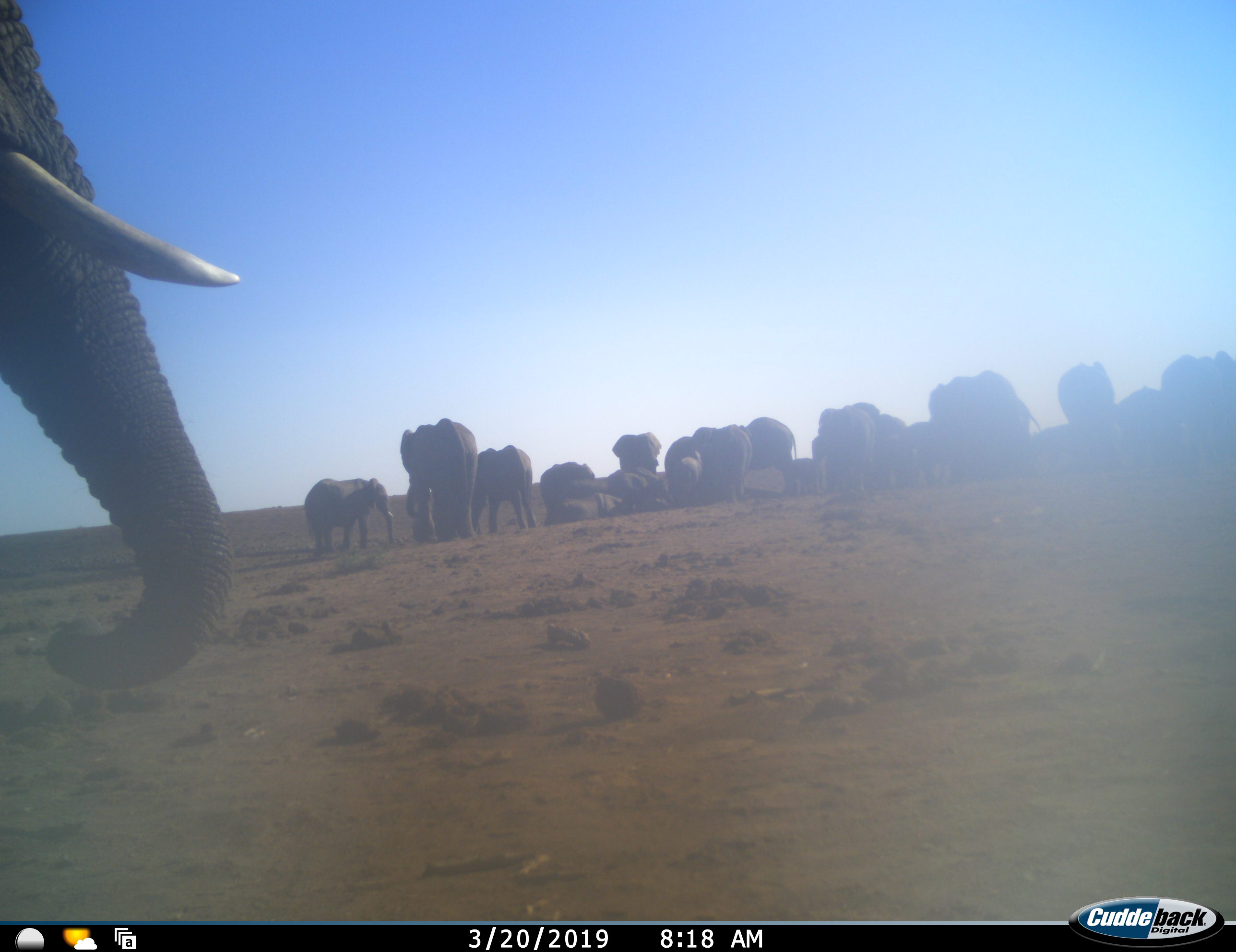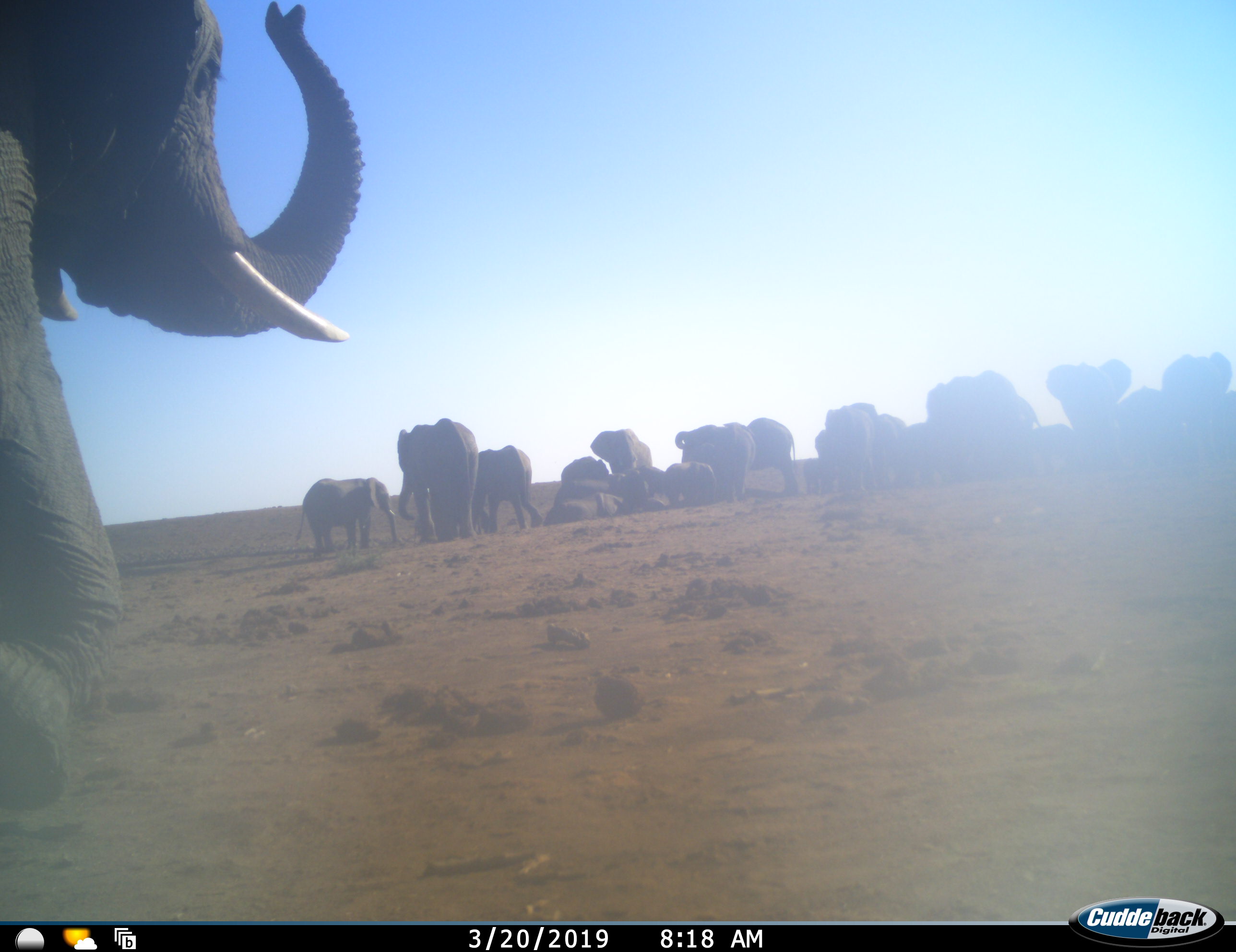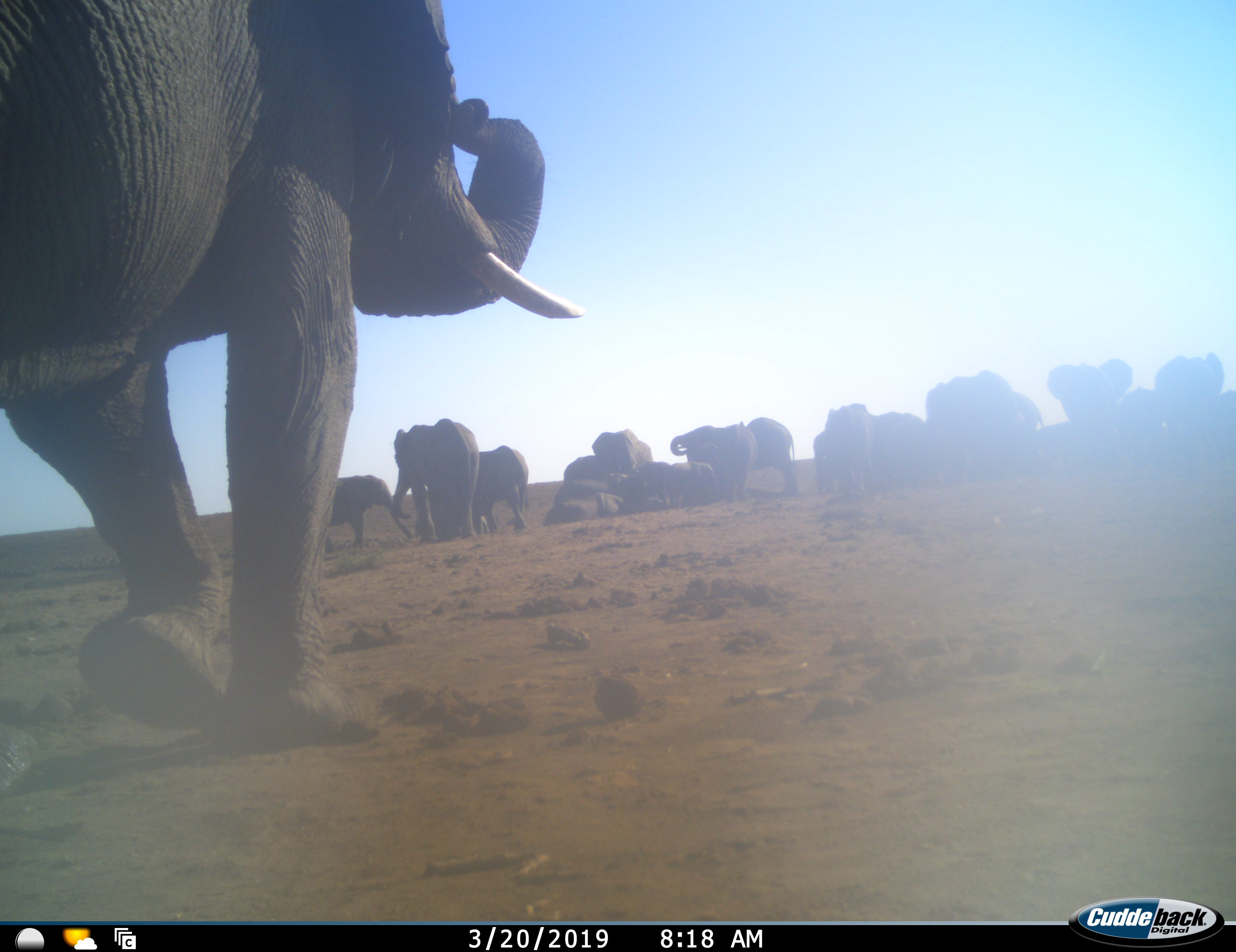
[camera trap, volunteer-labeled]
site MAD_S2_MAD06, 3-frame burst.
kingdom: Animalia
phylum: Chordata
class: Mammalia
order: Proboscidea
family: Elephantidae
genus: Loxodonta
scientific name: Loxodonta africana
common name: african bush elephant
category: elephant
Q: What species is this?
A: Elephant (african bush elephant) (Loxodonta africana).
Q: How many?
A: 11-50.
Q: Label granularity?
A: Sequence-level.